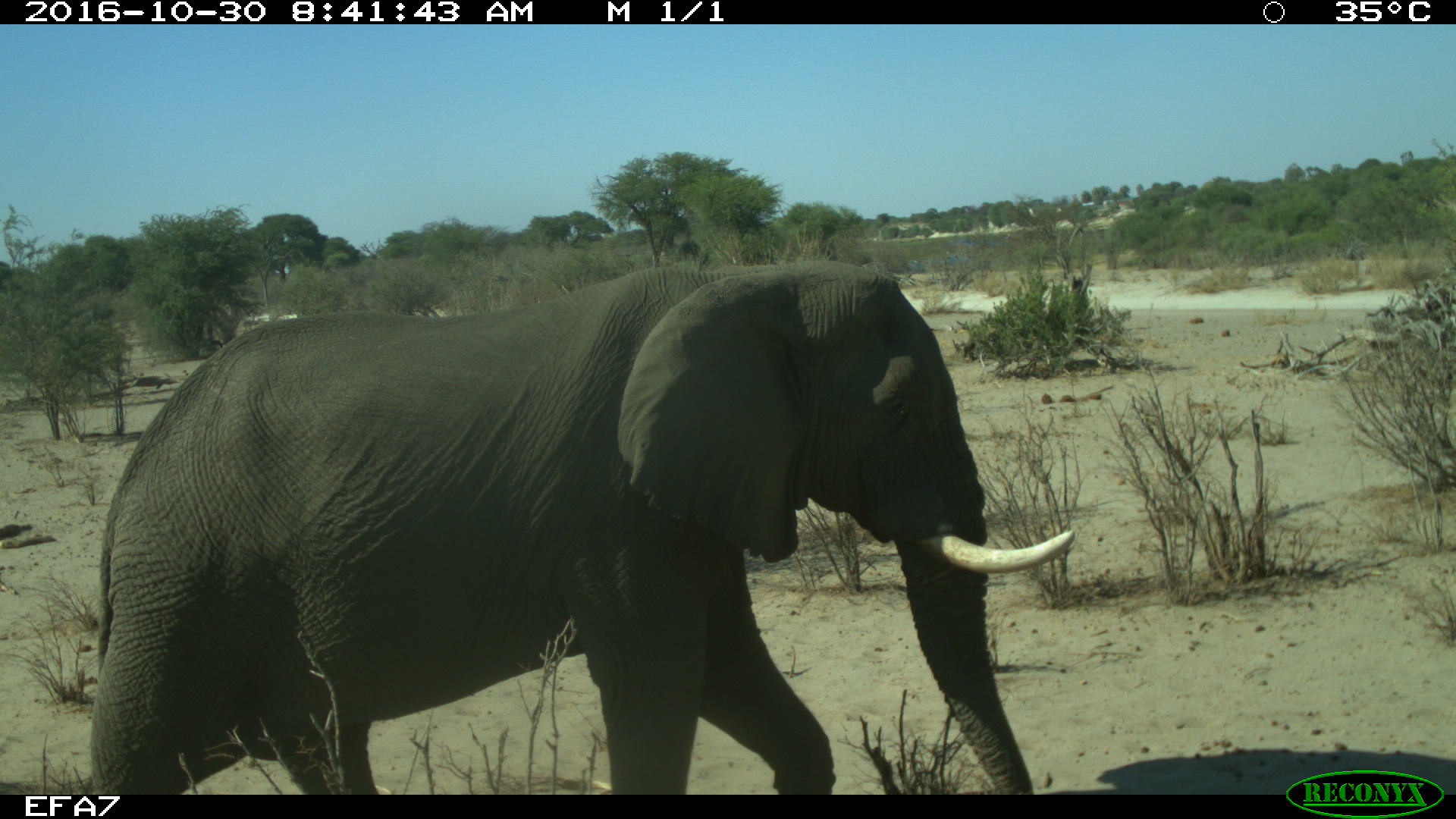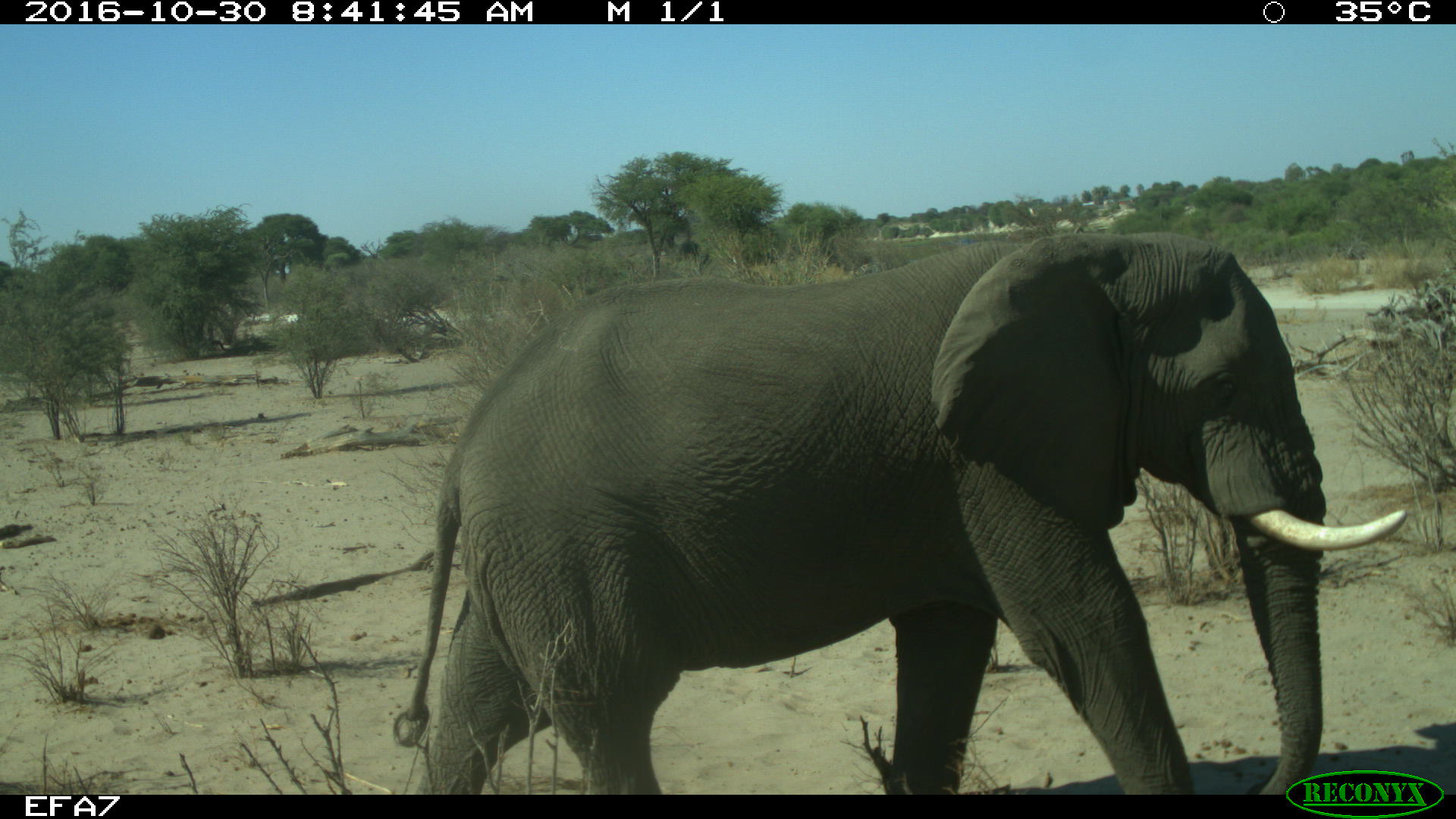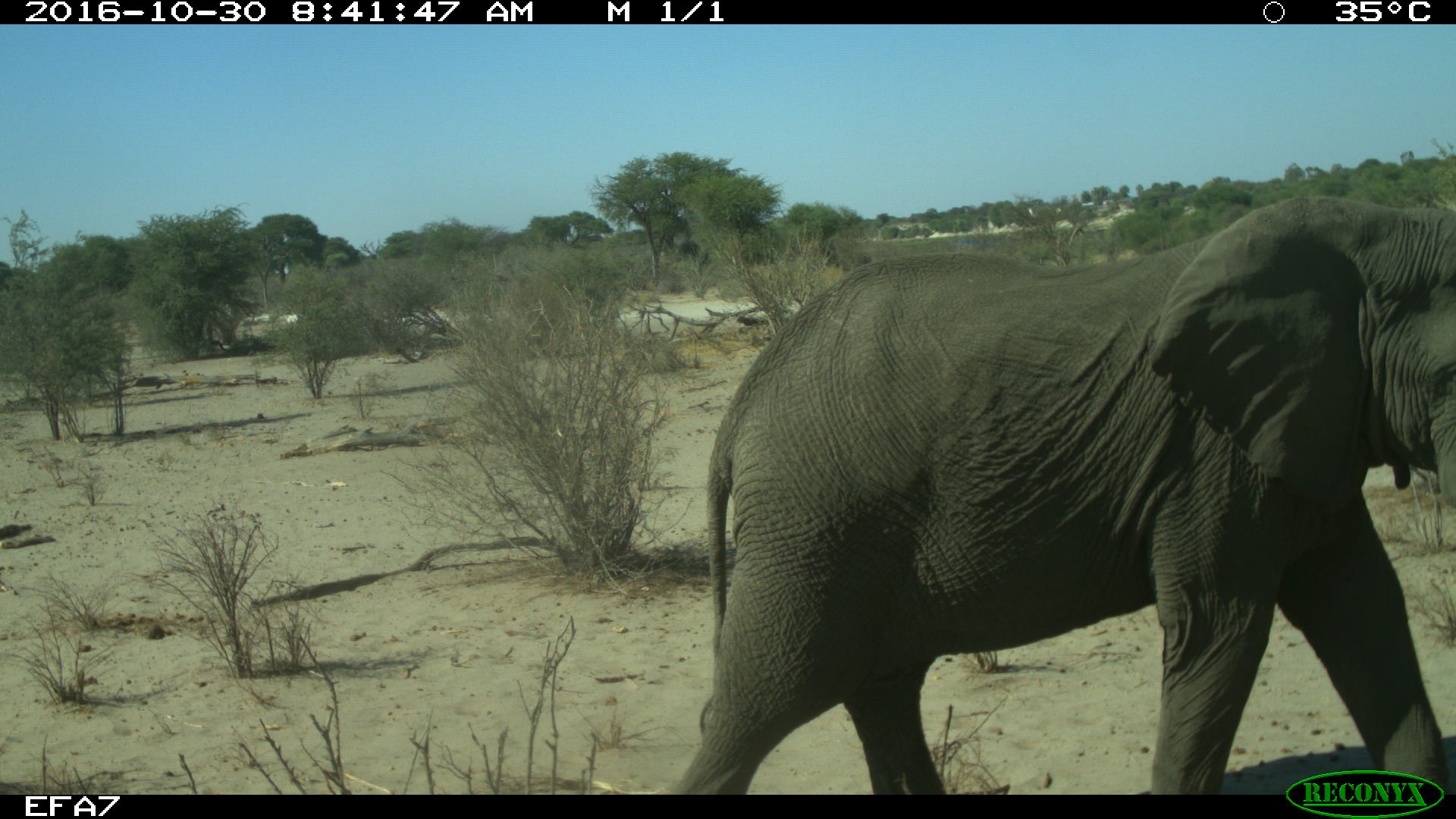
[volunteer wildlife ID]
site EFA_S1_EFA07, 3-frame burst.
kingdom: Animalia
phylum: Chordata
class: Mammalia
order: Proboscidea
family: Elephantidae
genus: Loxodonta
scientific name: Loxodonta africana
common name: african bush elephant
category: elephant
Elephant (african bush elephant) (Loxodonta africana), count 1. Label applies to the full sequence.